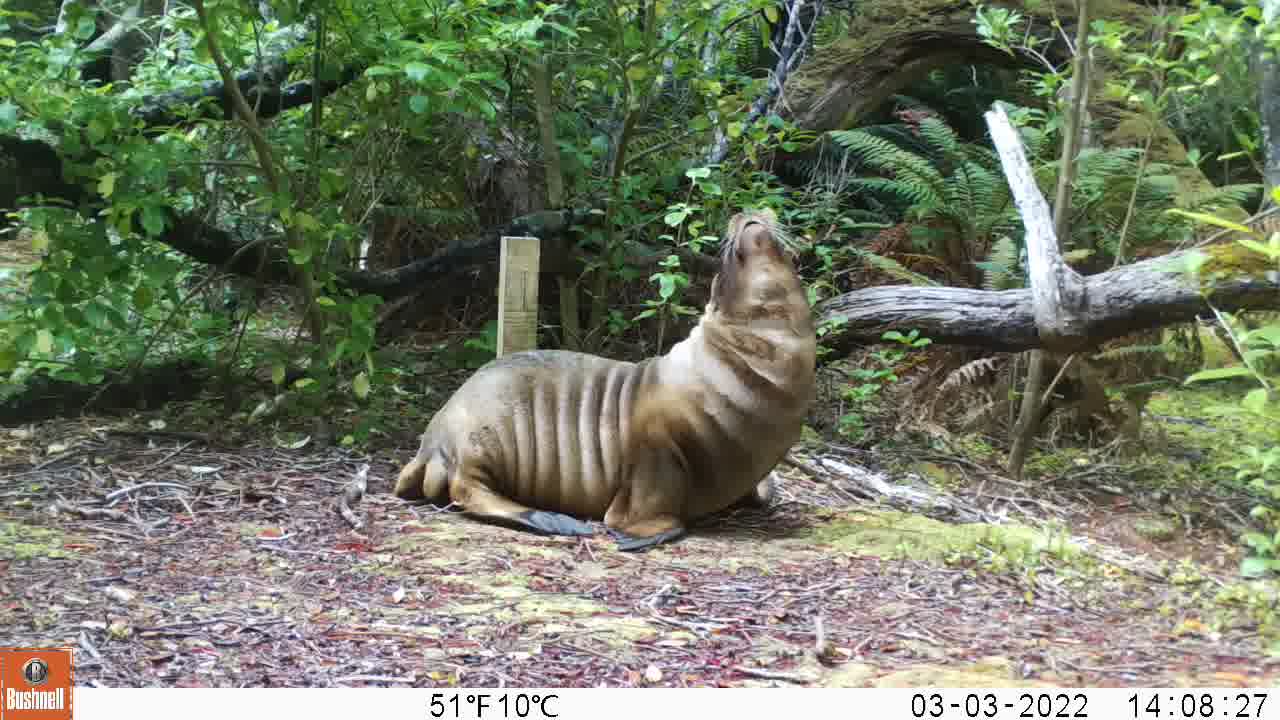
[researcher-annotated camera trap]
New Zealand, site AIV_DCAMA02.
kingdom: Animalia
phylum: Chordata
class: Mammalia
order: Carnivora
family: Otariidae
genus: Phocarctos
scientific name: Phocarctos hookeri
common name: new zealand sea lion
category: sealion